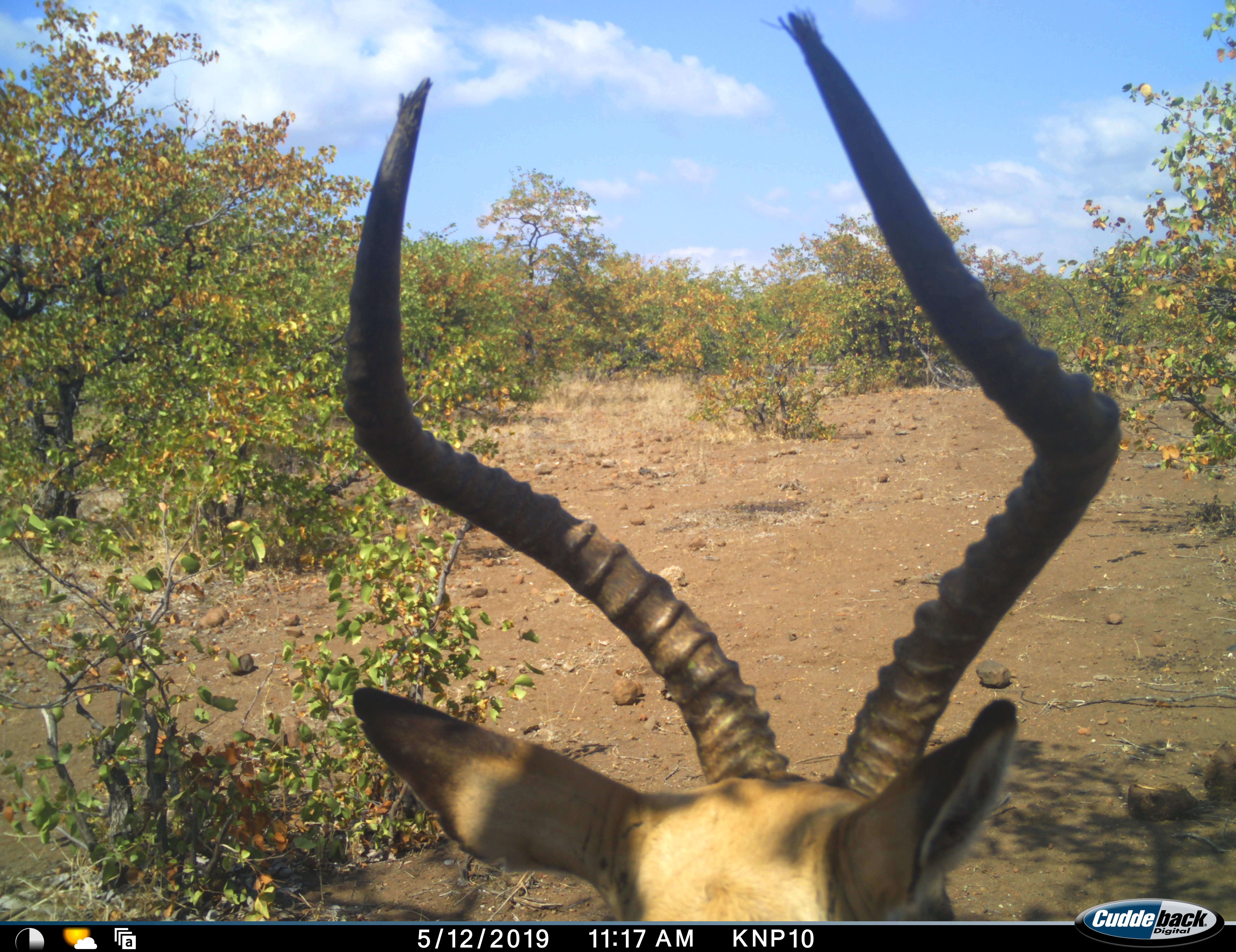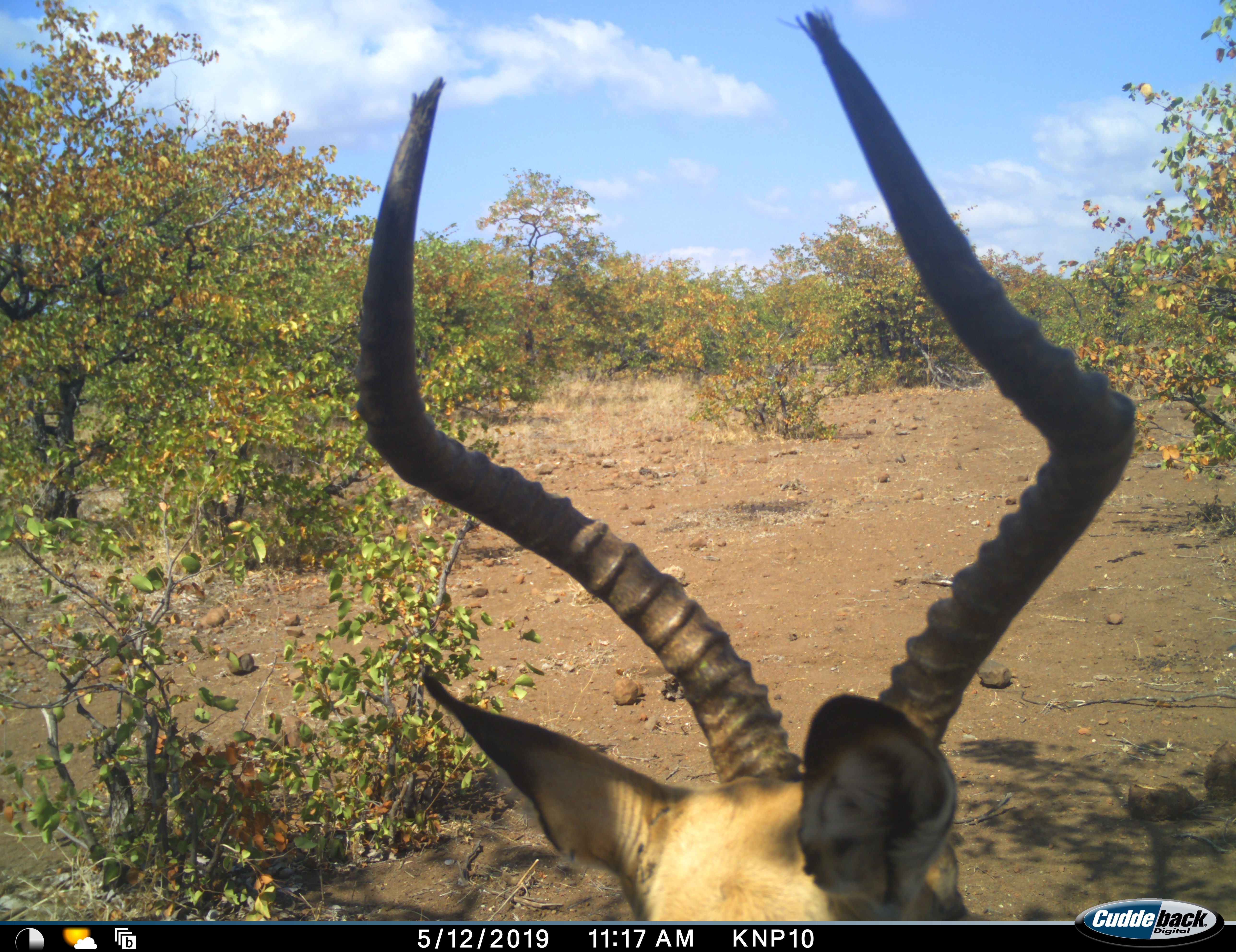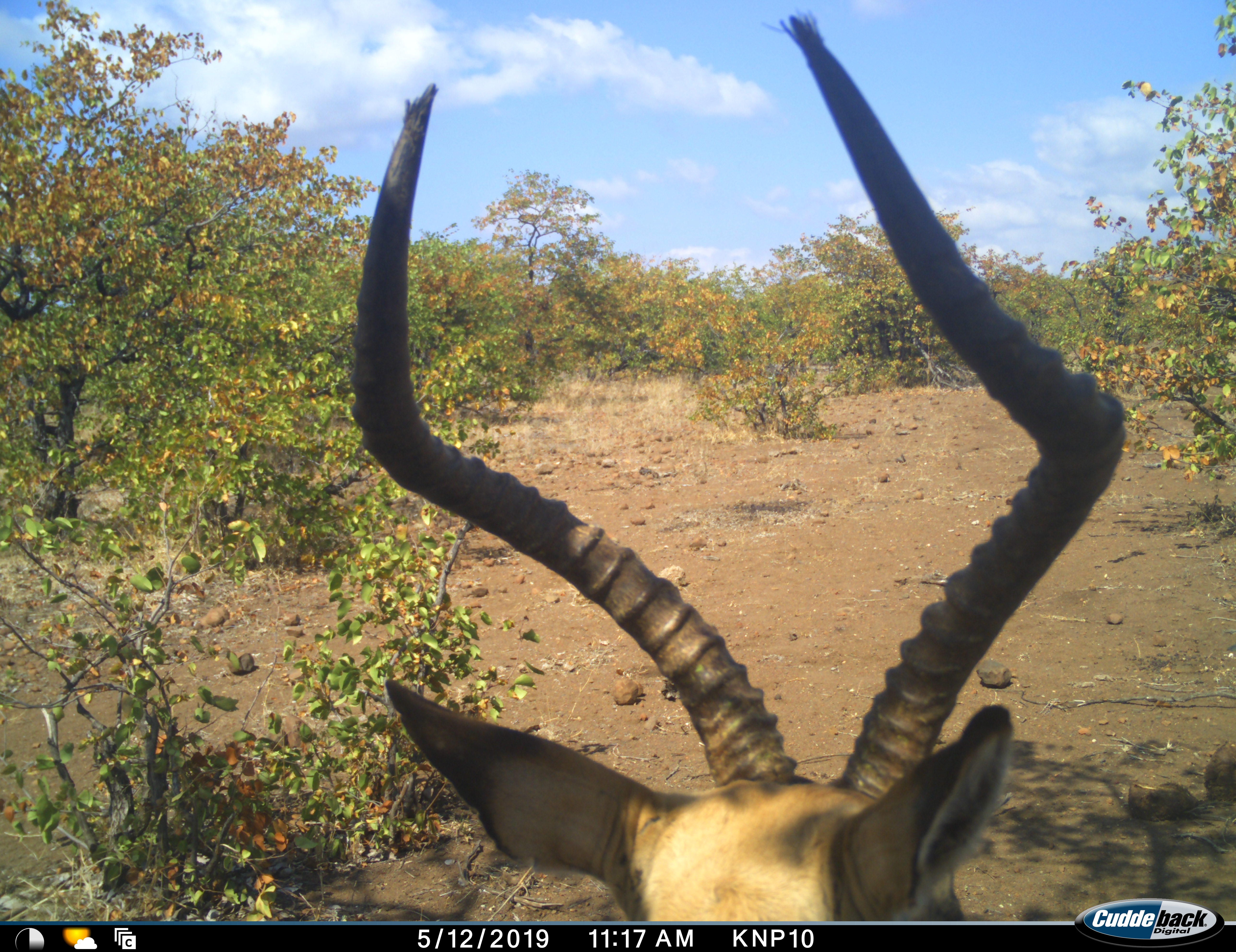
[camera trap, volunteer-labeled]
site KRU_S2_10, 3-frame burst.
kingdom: Animalia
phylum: Chordata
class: Mammalia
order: Artiodactyla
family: Bovidae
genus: Aepyceros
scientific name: Aepyceros melampus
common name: impala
Impala (Aepyceros melampus), count 1. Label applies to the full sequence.